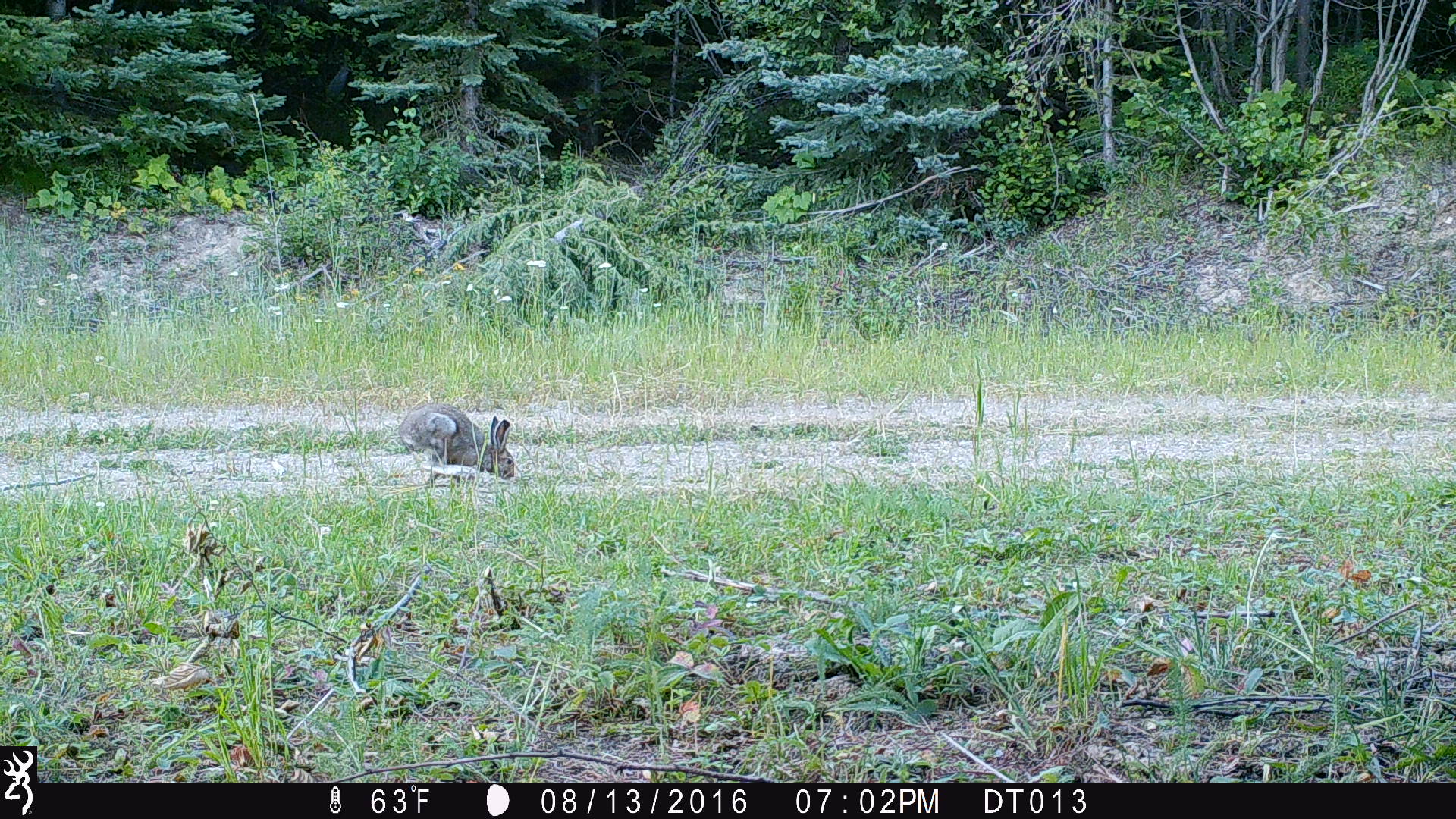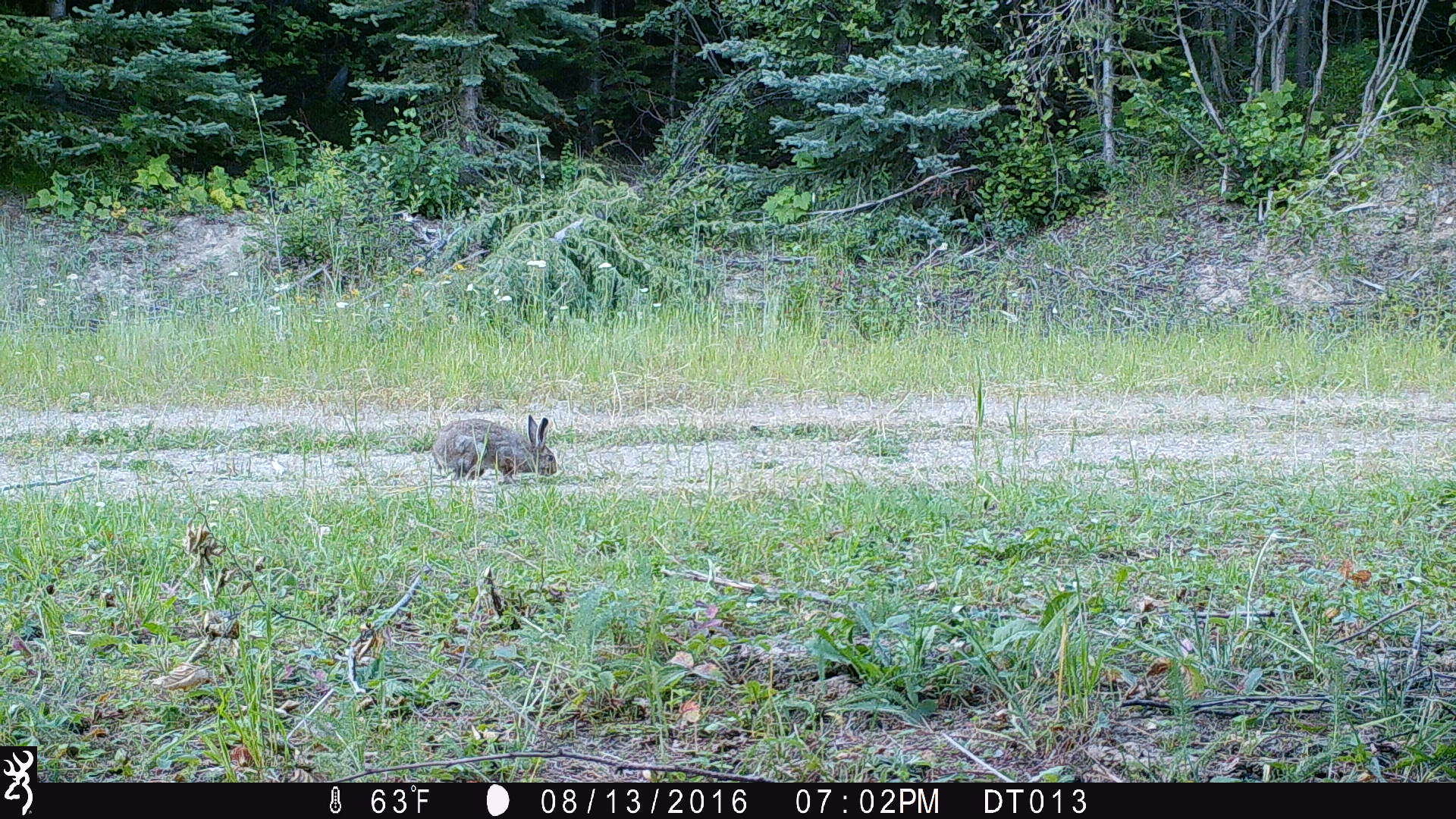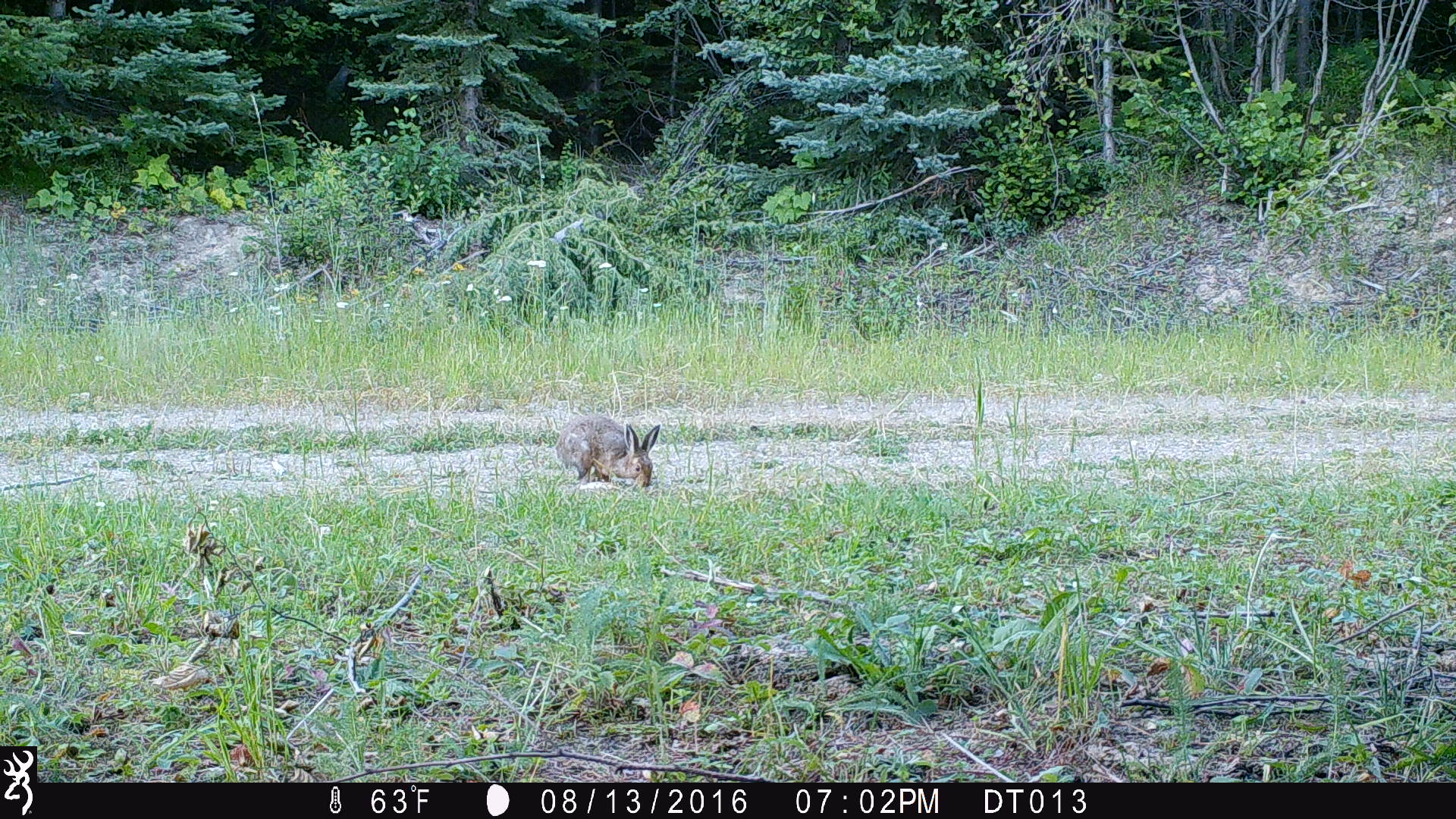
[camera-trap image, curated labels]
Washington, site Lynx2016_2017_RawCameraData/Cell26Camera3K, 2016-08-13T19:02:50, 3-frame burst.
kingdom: Animalia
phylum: Chordata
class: Mammalia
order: Lagomorpha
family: Leporidae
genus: Lepus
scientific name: Lepus americanus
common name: snowshoe hare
Lepus americanus (snowshoe hare). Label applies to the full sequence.